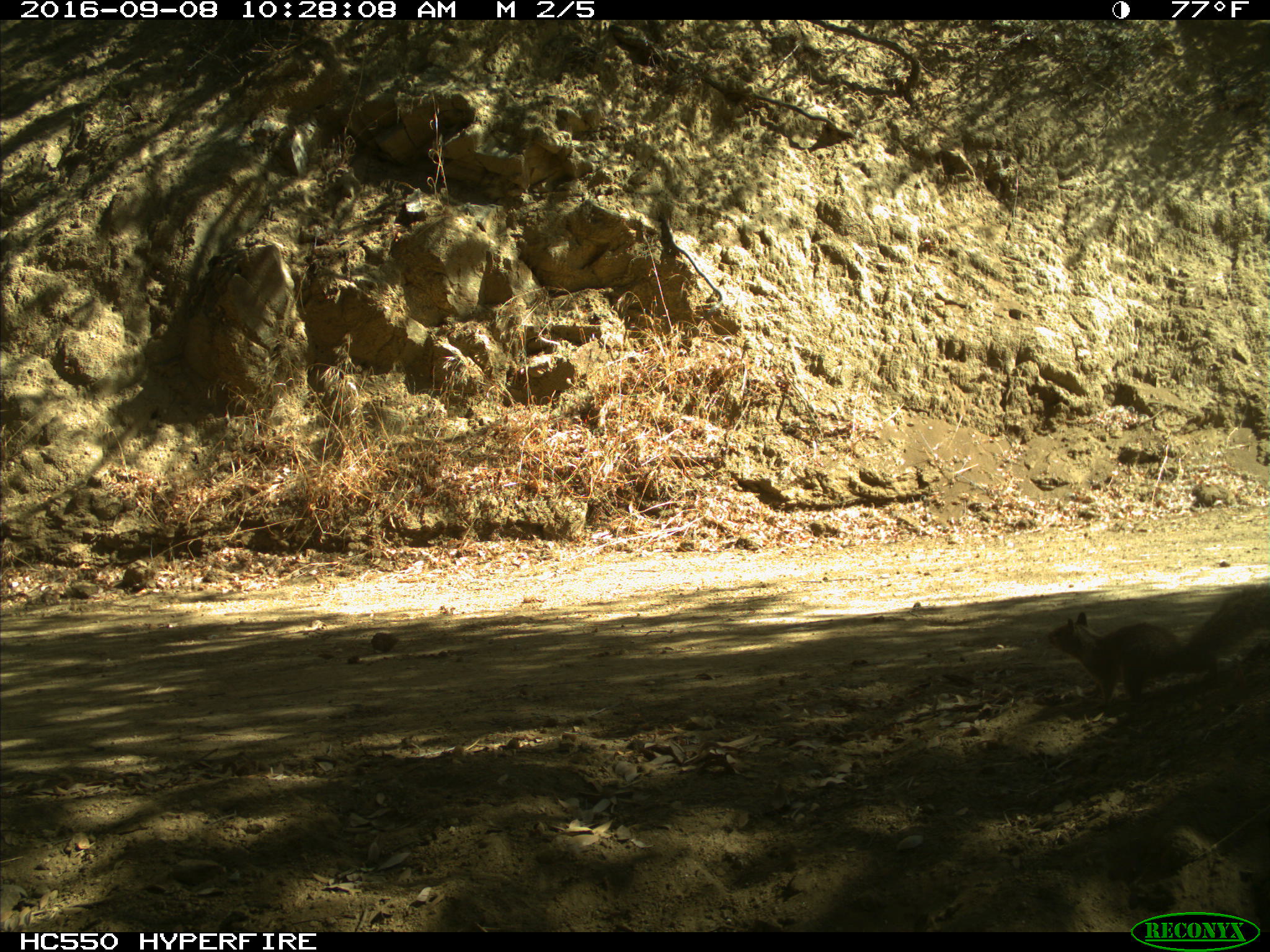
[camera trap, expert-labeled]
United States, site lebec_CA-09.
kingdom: Animalia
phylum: Chordata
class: Mammalia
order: Rodentia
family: Sciuridae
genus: Otospermophilus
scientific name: Otospermophilus beecheyi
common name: california ground squirrel